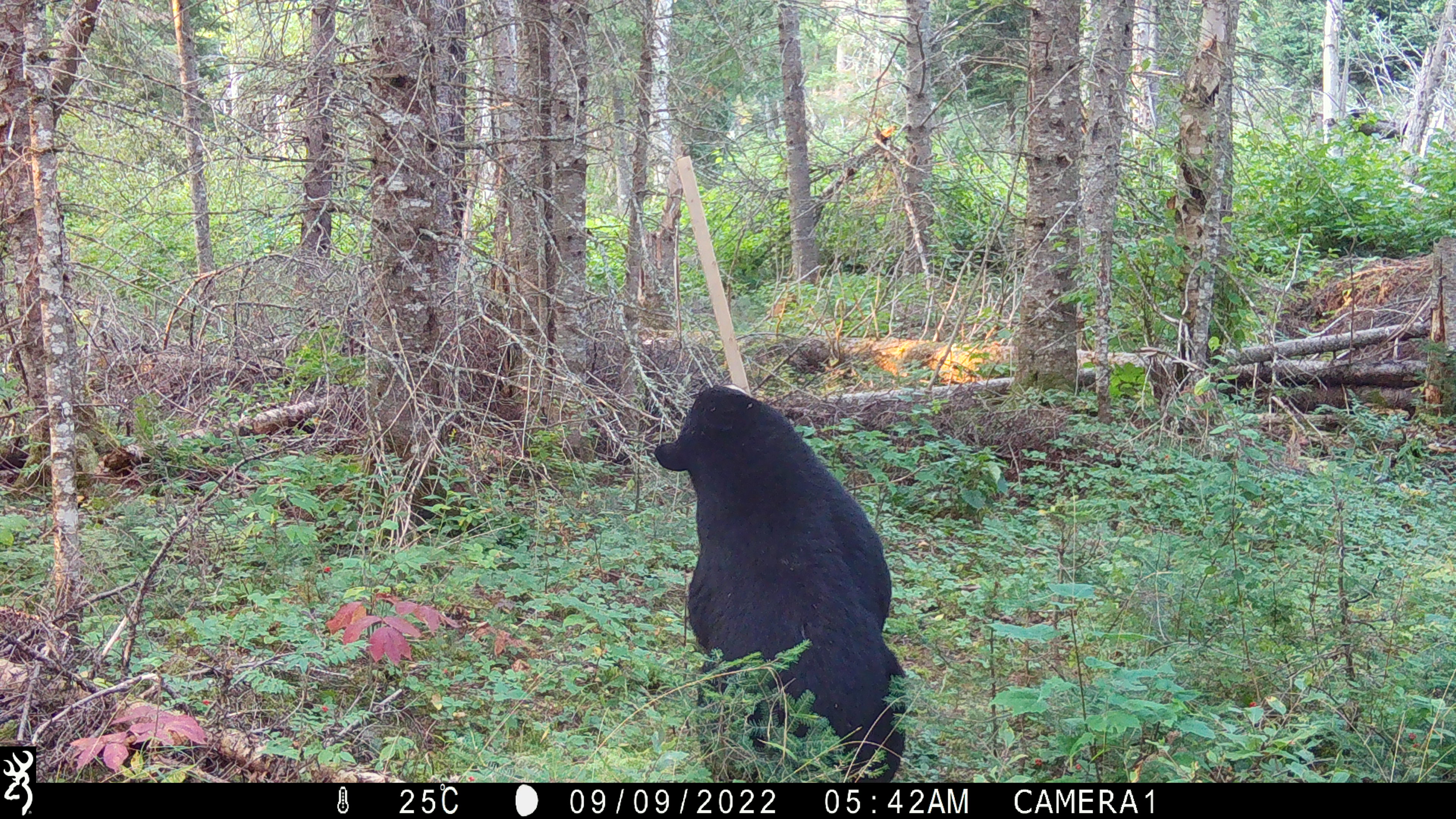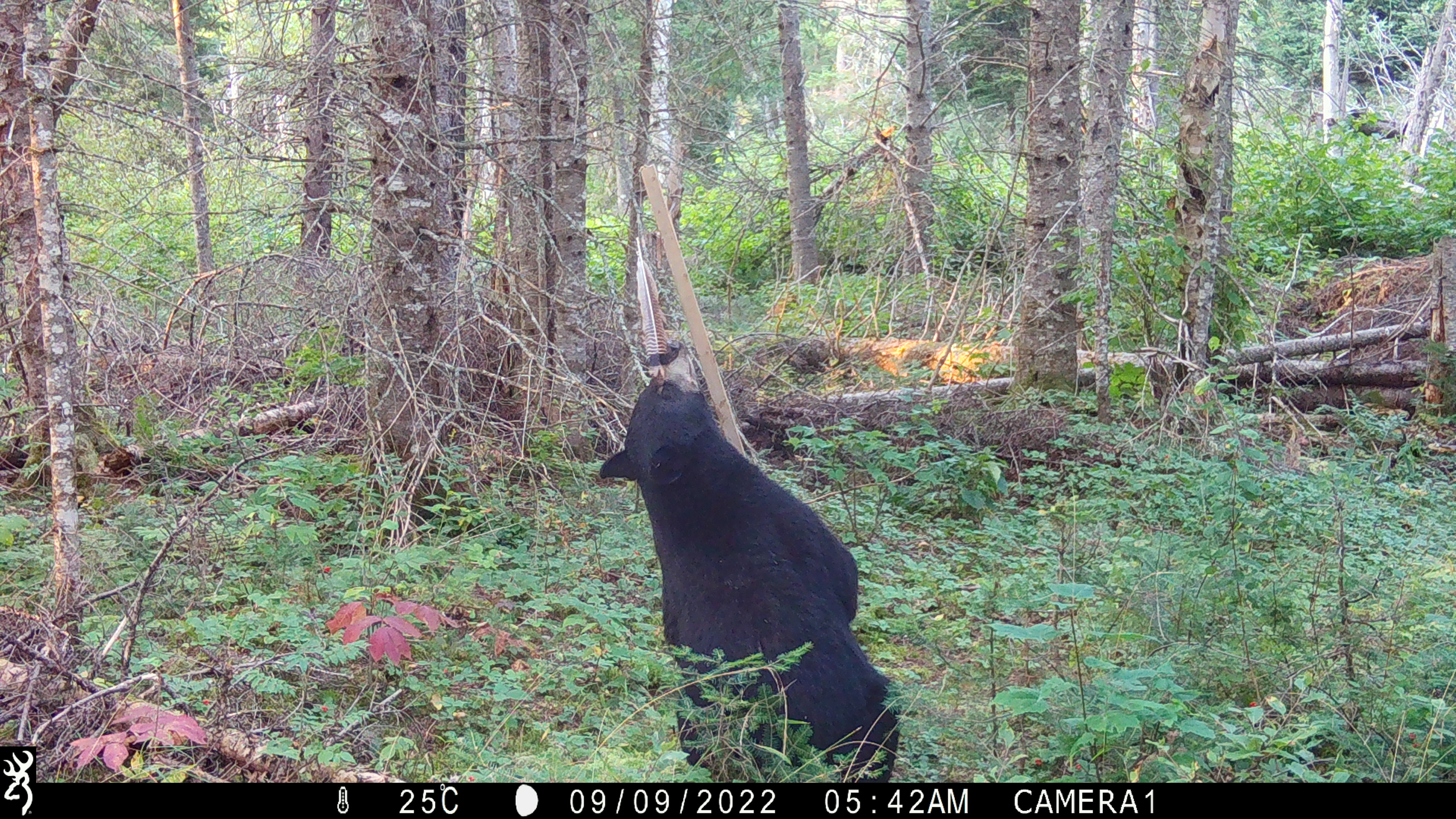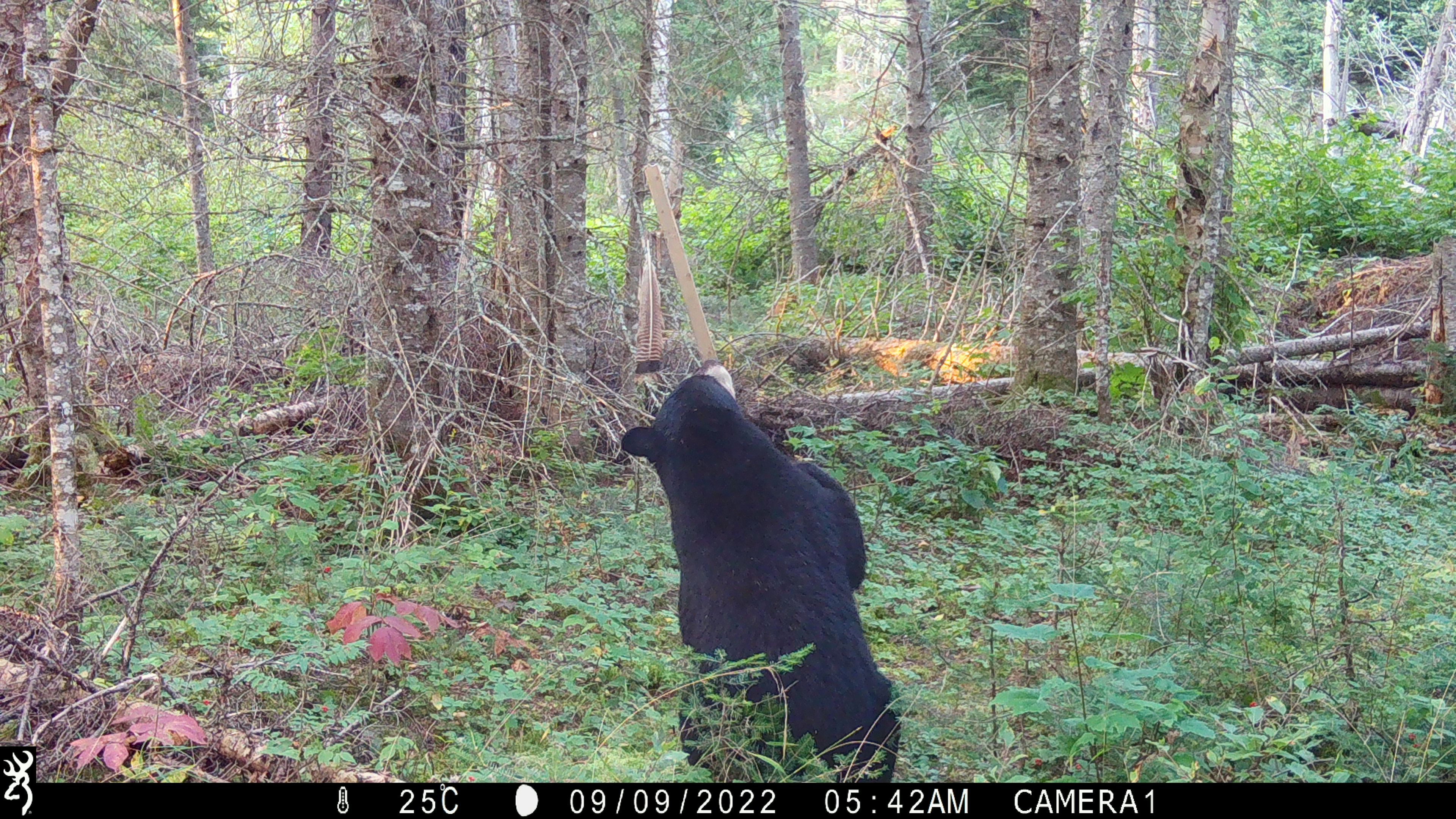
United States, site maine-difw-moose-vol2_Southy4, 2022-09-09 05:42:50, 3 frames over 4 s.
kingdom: Animalia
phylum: Chordata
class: Mammalia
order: Carnivora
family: Ursidae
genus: Ursus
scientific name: Ursus americanus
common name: black bear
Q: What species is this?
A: Black bear (Ursus americanus).